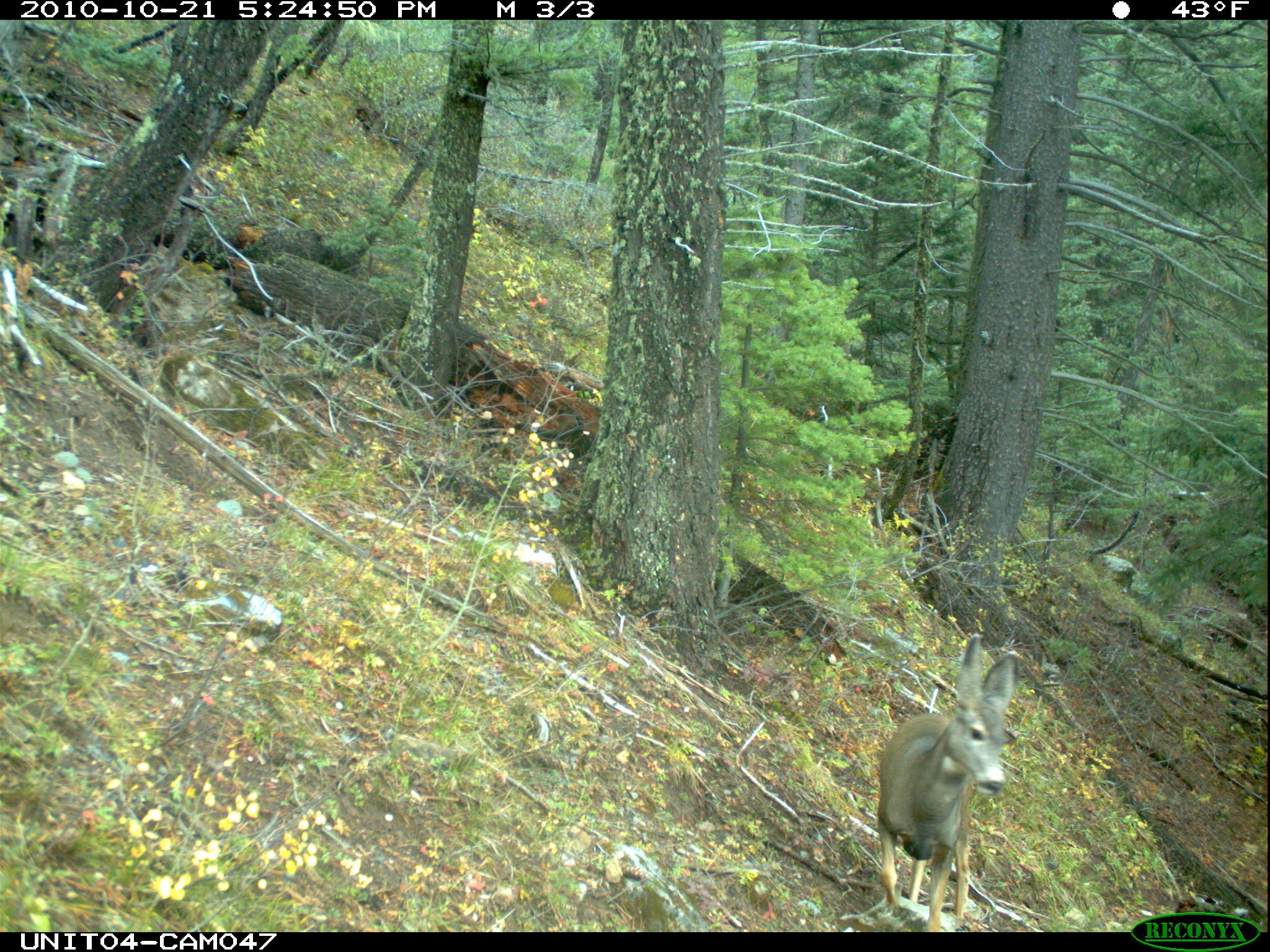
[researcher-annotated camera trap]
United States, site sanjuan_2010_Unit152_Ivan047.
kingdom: Animalia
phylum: Chordata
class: Mammalia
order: Artiodactyla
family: Cervidae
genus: Odocoileus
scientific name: Odocoileus hemionus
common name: mule deer